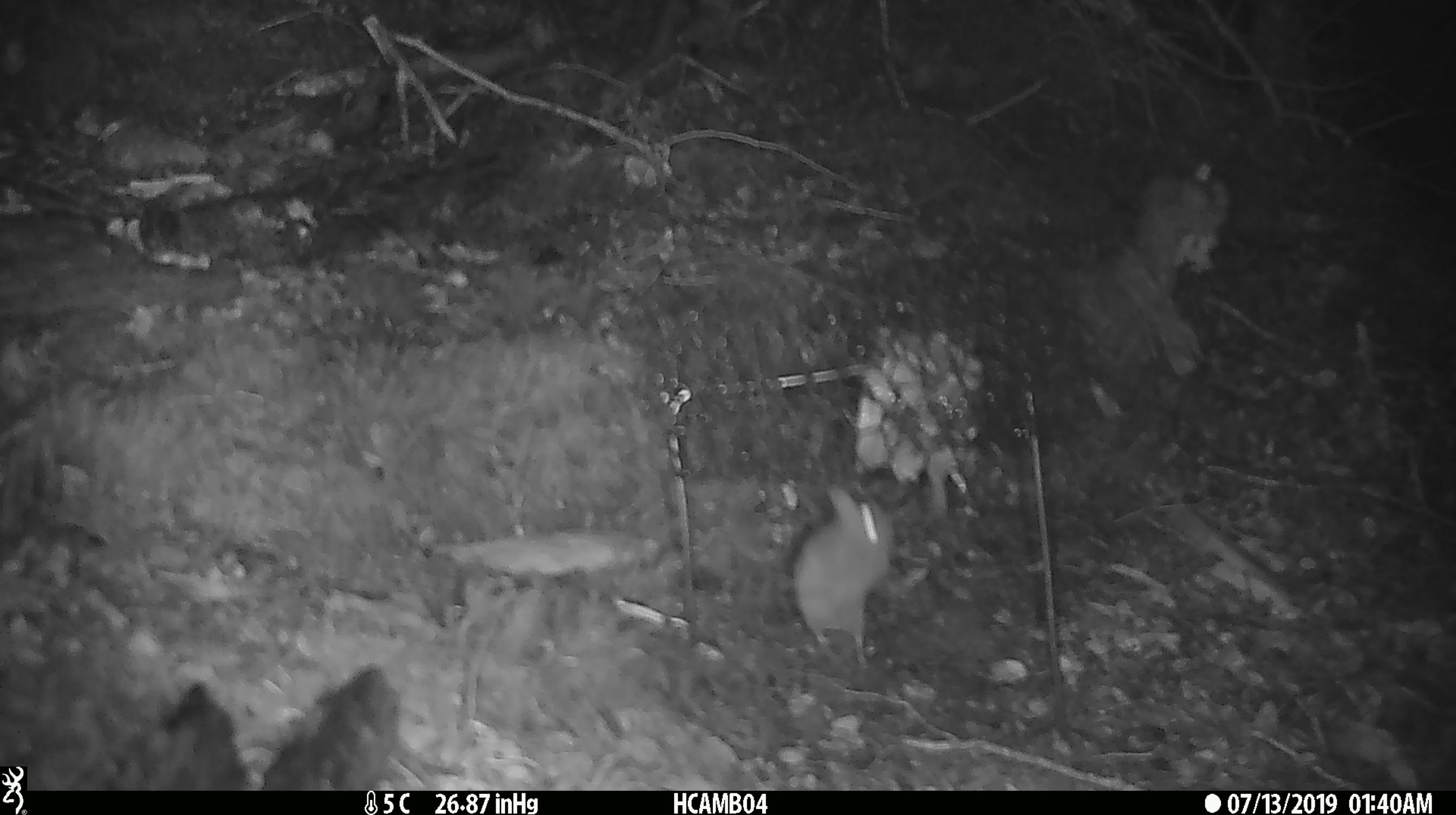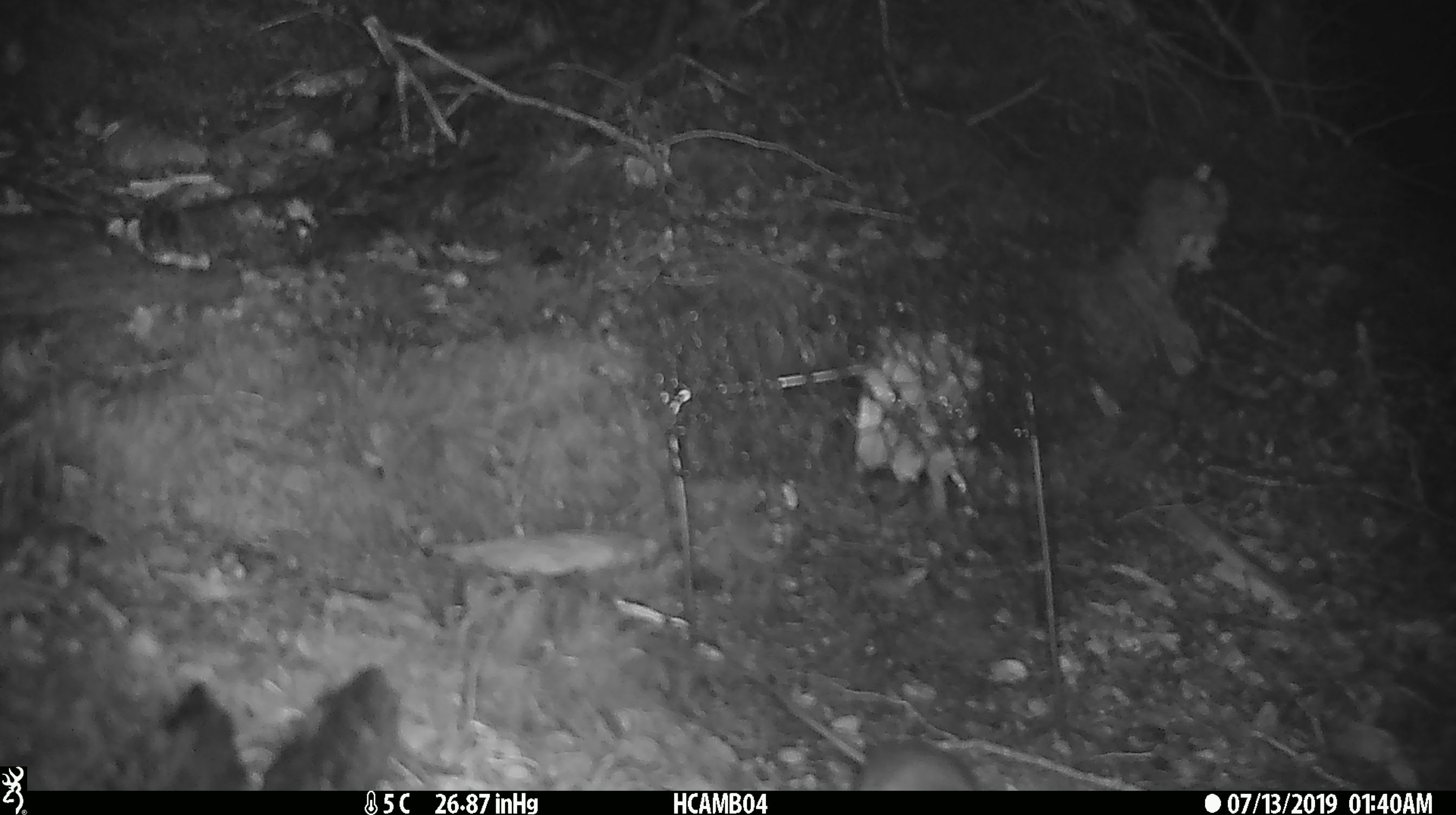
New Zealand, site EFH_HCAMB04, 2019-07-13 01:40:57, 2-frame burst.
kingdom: Animalia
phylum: Chordata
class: Mammalia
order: Rodentia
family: Muridae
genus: Mus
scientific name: Mus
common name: mouse